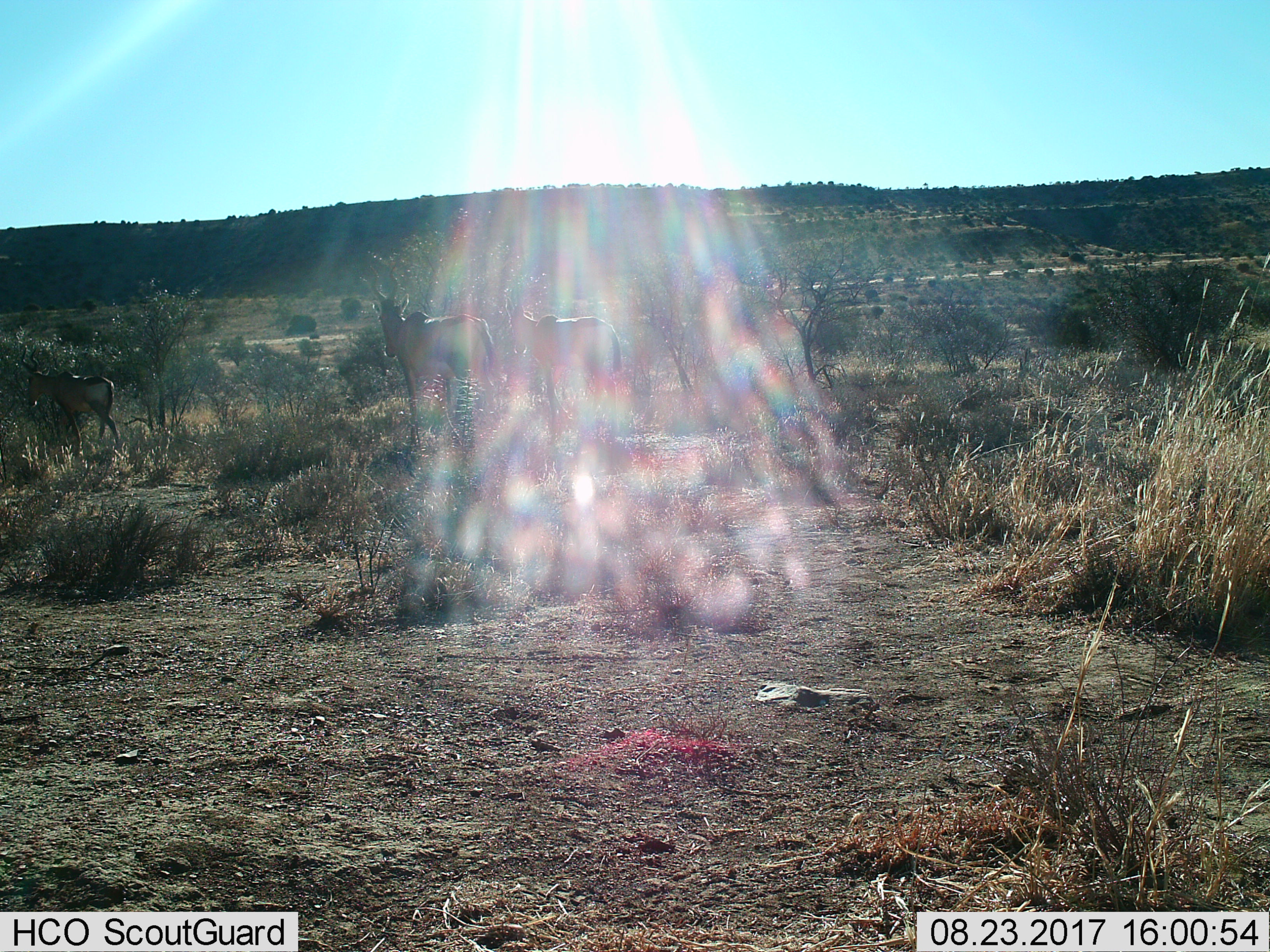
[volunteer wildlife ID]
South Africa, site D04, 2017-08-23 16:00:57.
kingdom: Animalia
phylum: Chordata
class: Mammalia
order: Artiodactyla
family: Bovidae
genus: Alcelaphus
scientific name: Alcelaphus buselaphus caama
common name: red hartebeest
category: hartebeestred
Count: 3.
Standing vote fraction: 57%.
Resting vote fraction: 0%.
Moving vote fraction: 71%.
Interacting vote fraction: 0%.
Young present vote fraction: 14%.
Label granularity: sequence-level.